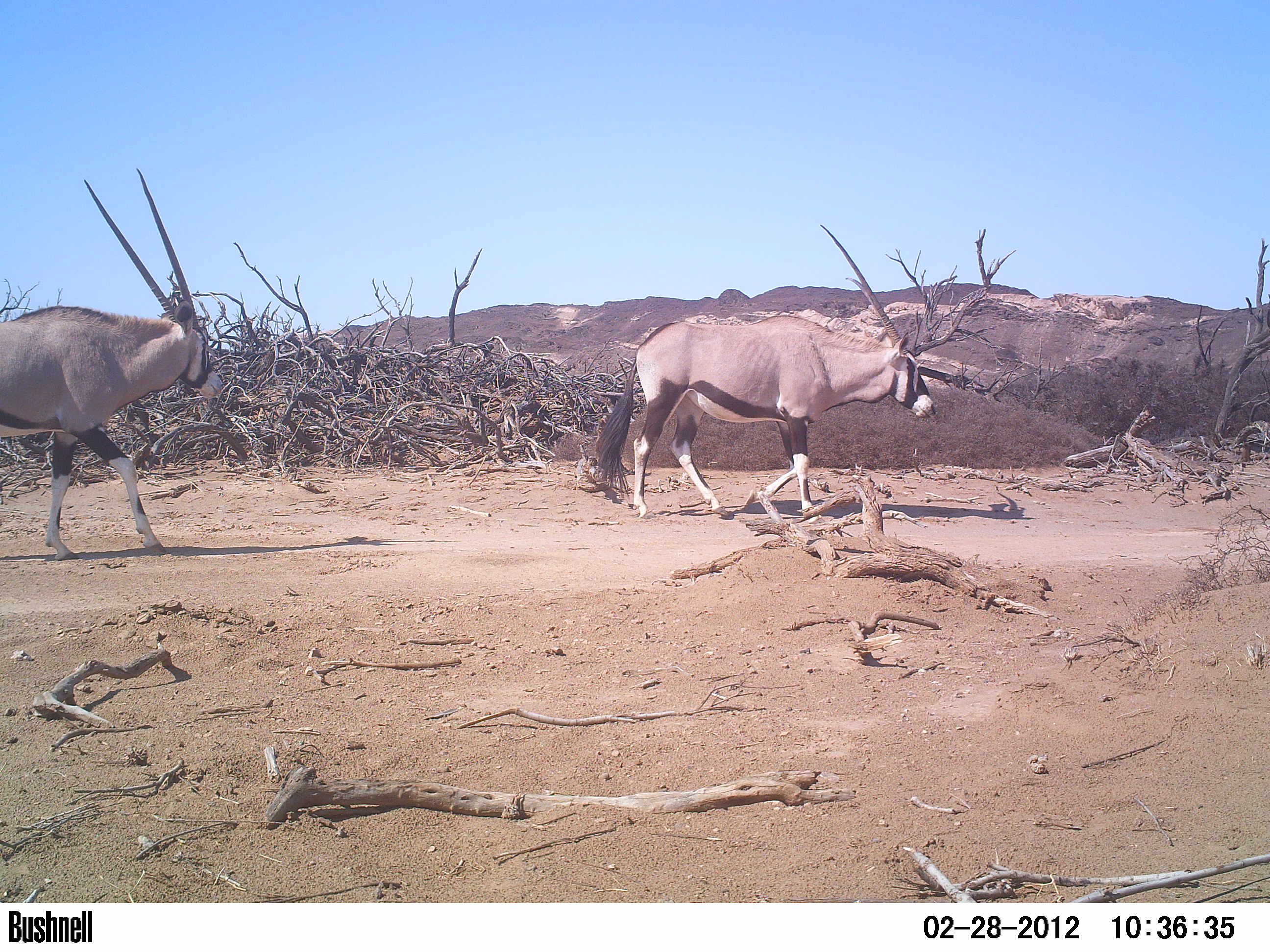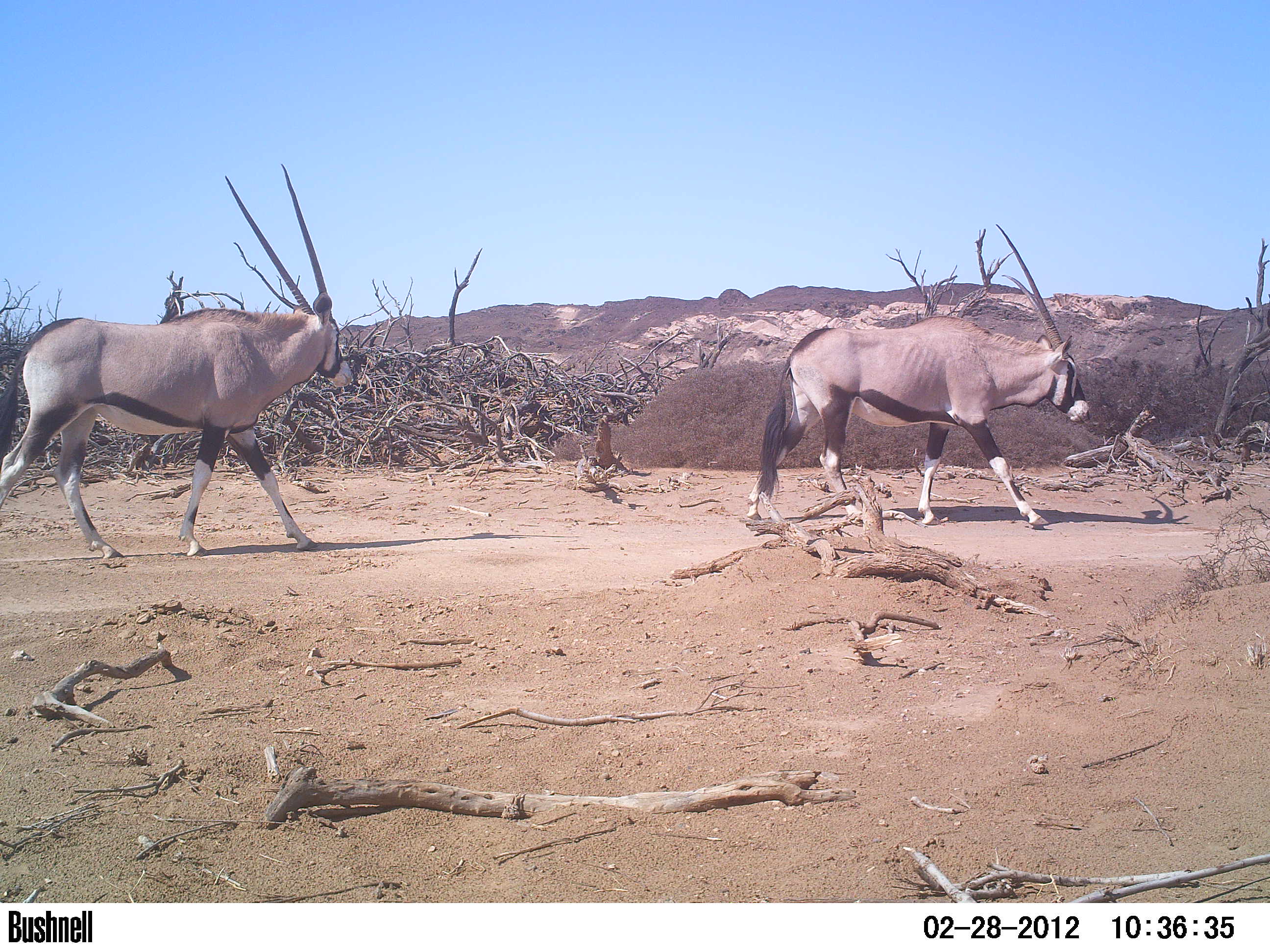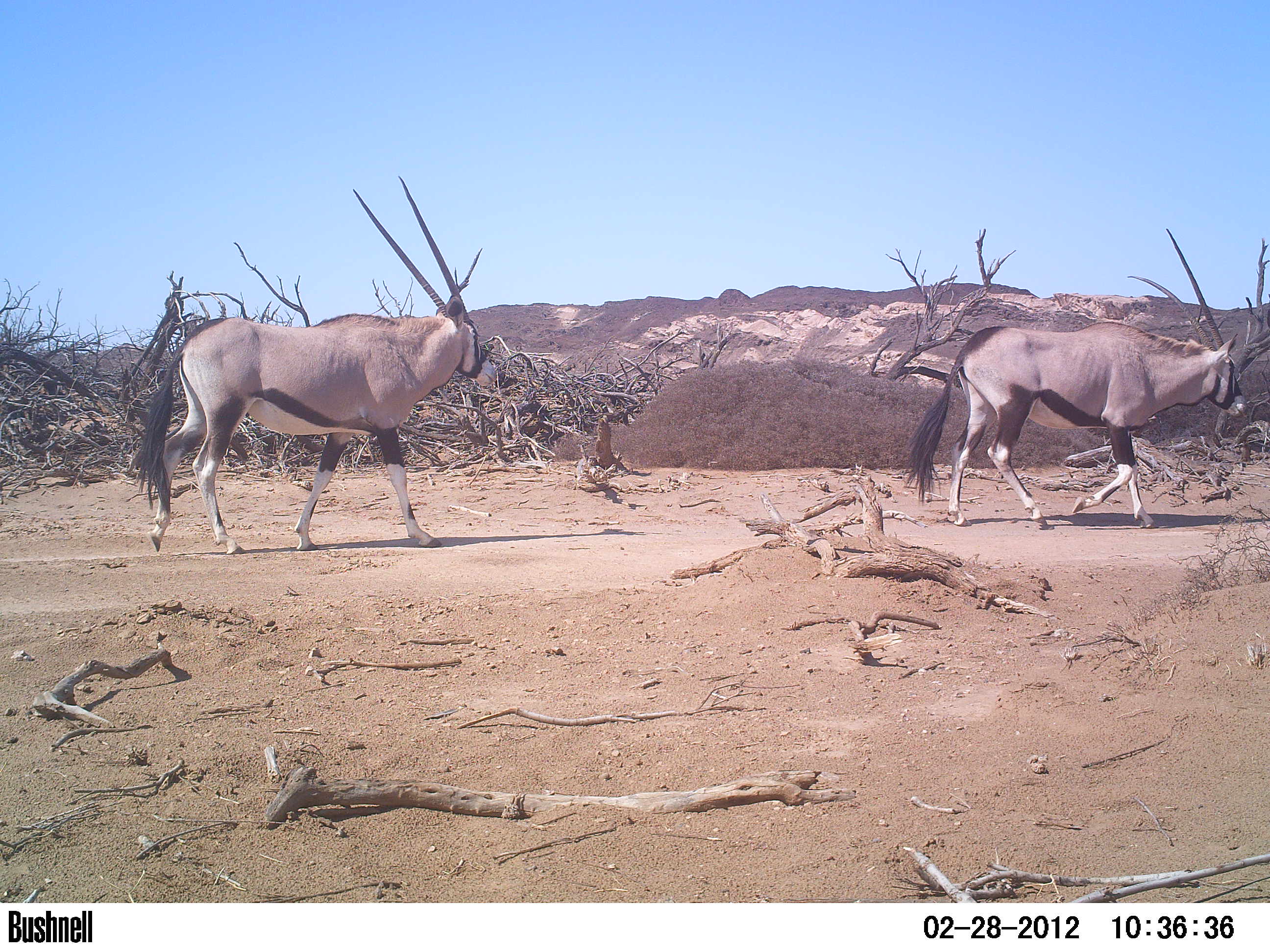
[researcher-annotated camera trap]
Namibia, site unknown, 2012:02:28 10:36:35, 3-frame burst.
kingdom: Animalia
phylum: Chordata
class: Mammalia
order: Artiodactyla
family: Bovidae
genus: Oryx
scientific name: Oryx gazella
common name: gemsbok